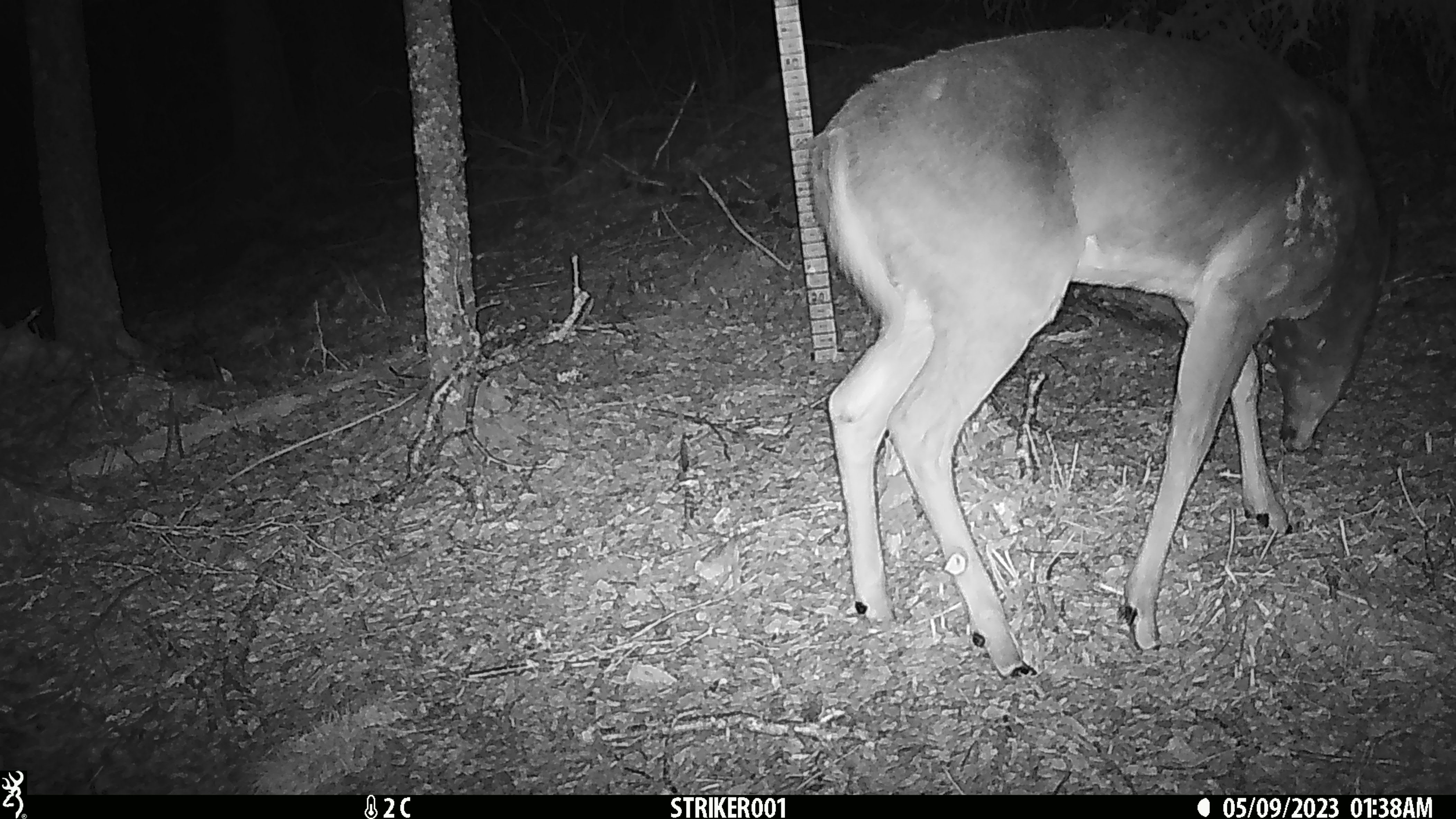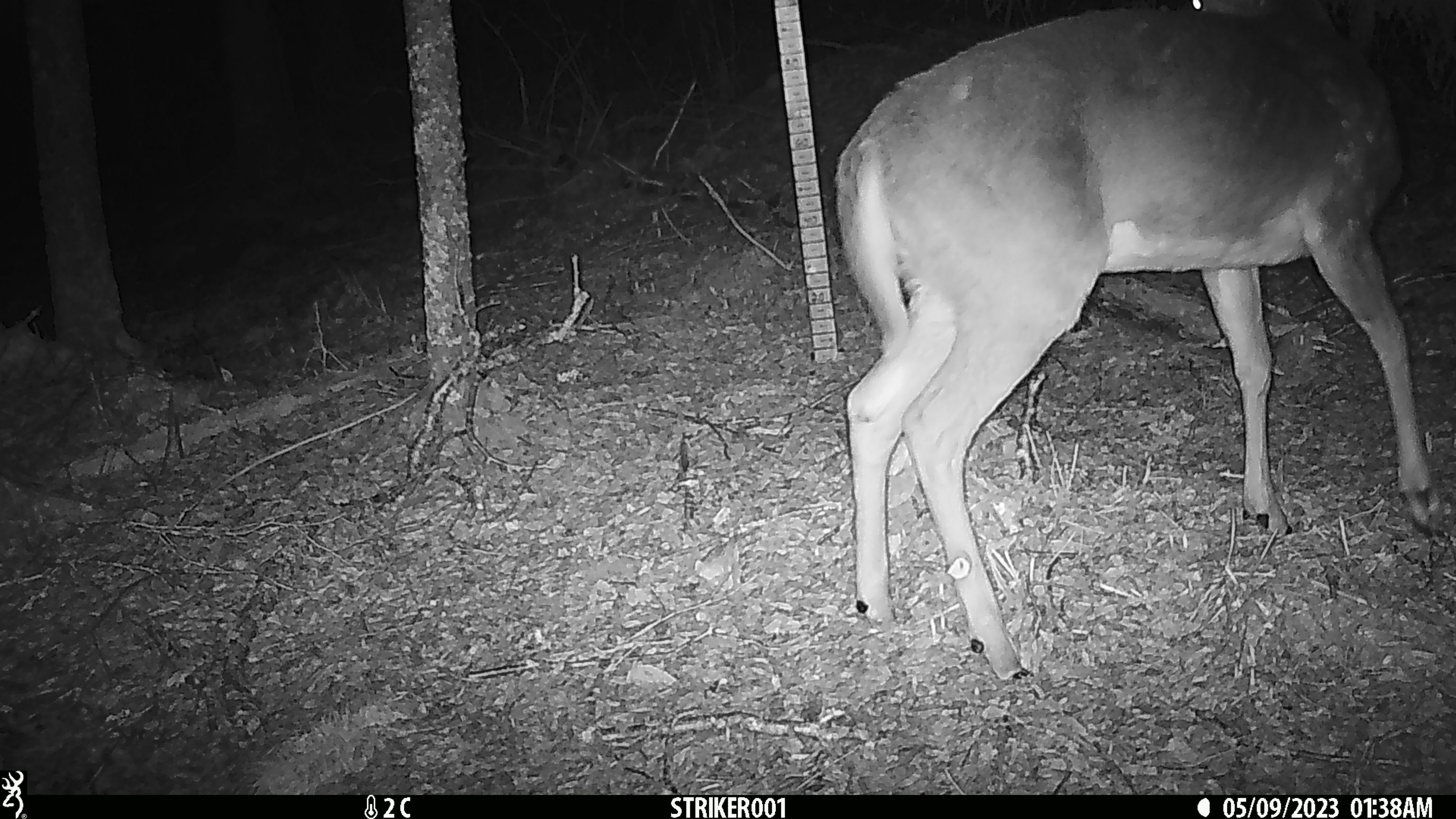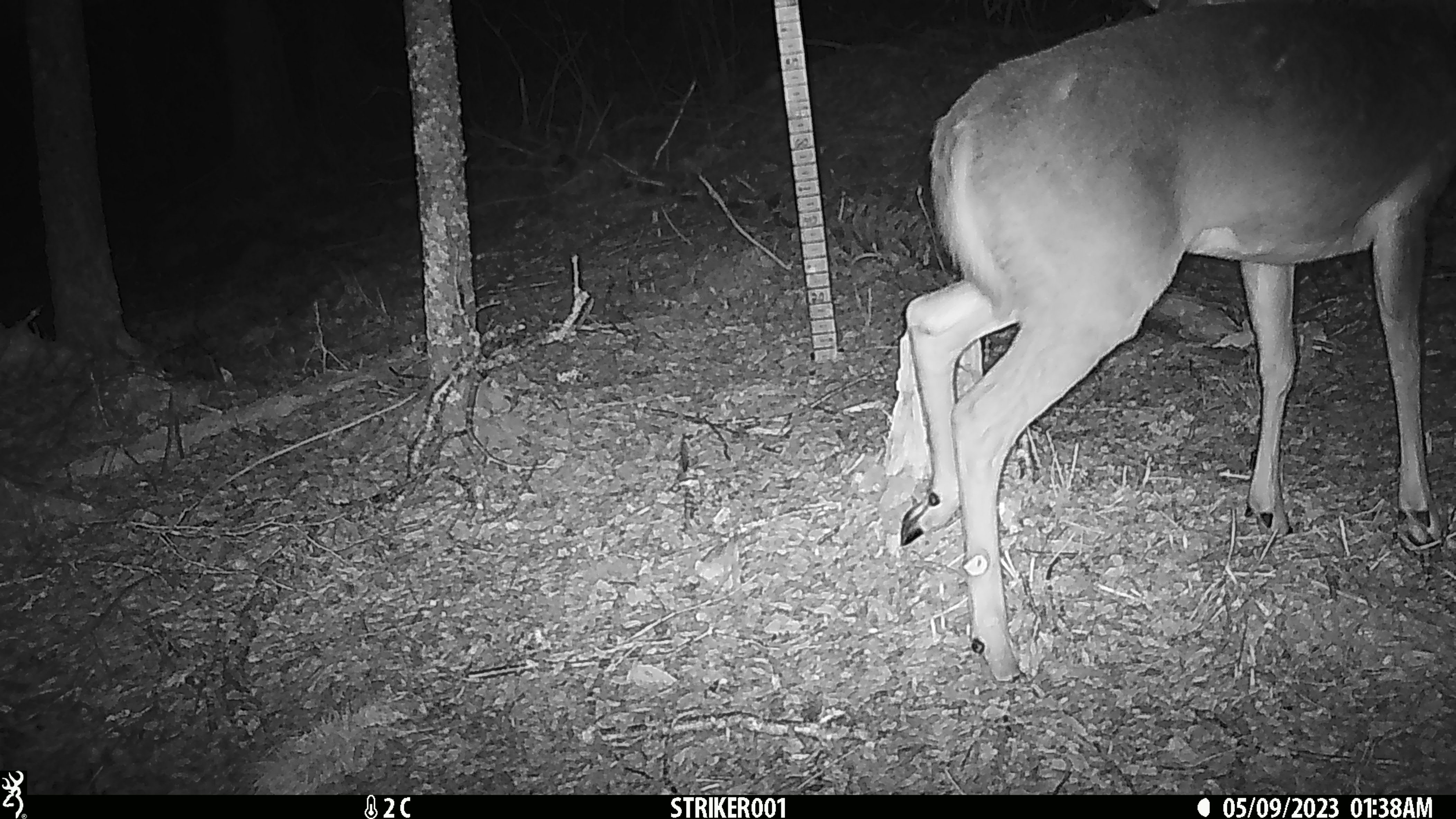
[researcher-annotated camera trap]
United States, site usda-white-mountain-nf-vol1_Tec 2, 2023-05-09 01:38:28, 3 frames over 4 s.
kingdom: Animalia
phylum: Chordata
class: Mammalia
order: Artiodactyla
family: Cervidae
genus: Odocoileus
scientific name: Odocoileus virginianus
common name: white-tailed deer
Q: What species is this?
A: White-tailed deer (Odocoileus virginianus).